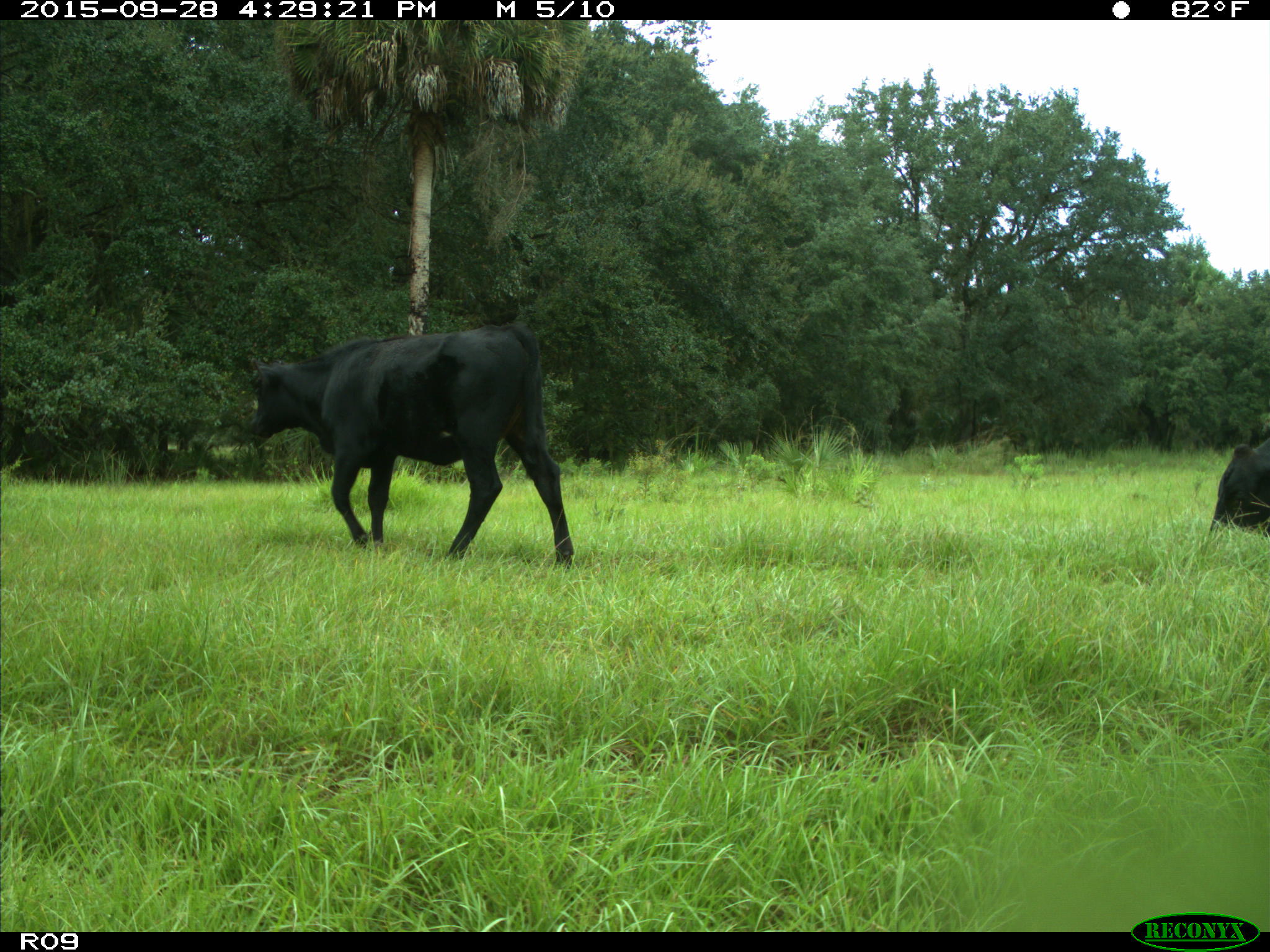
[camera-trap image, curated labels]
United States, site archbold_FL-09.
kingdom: Animalia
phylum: Chordata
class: Mammalia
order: Artiodactyla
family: Bovidae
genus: Bos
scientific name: Bos taurus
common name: domestic cow